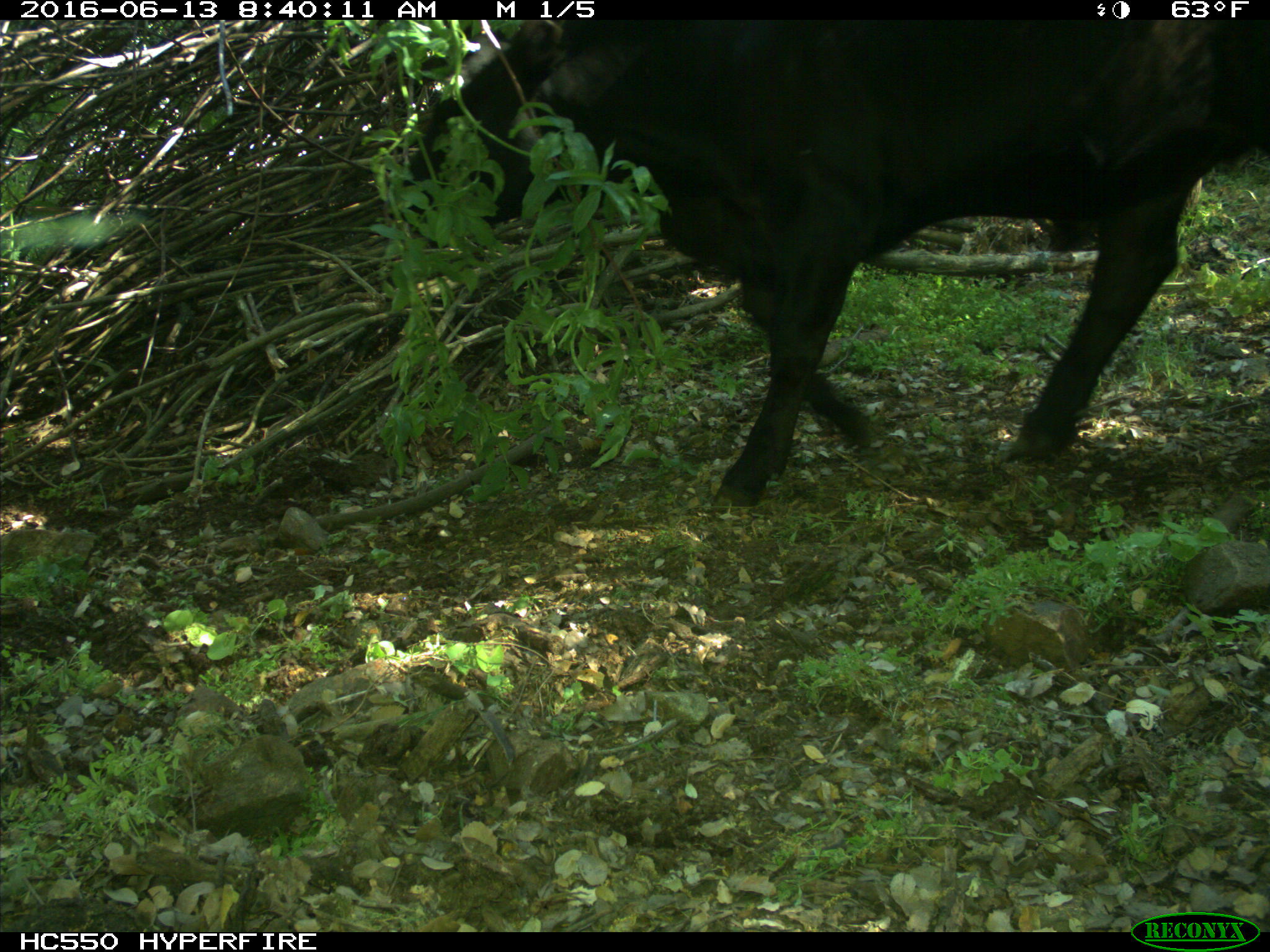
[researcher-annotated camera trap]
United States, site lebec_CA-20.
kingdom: Animalia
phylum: Chordata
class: Mammalia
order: Artiodactyla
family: Bovidae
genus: Bos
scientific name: Bos taurus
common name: domestic cow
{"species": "Bos taurus (domestic cow)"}